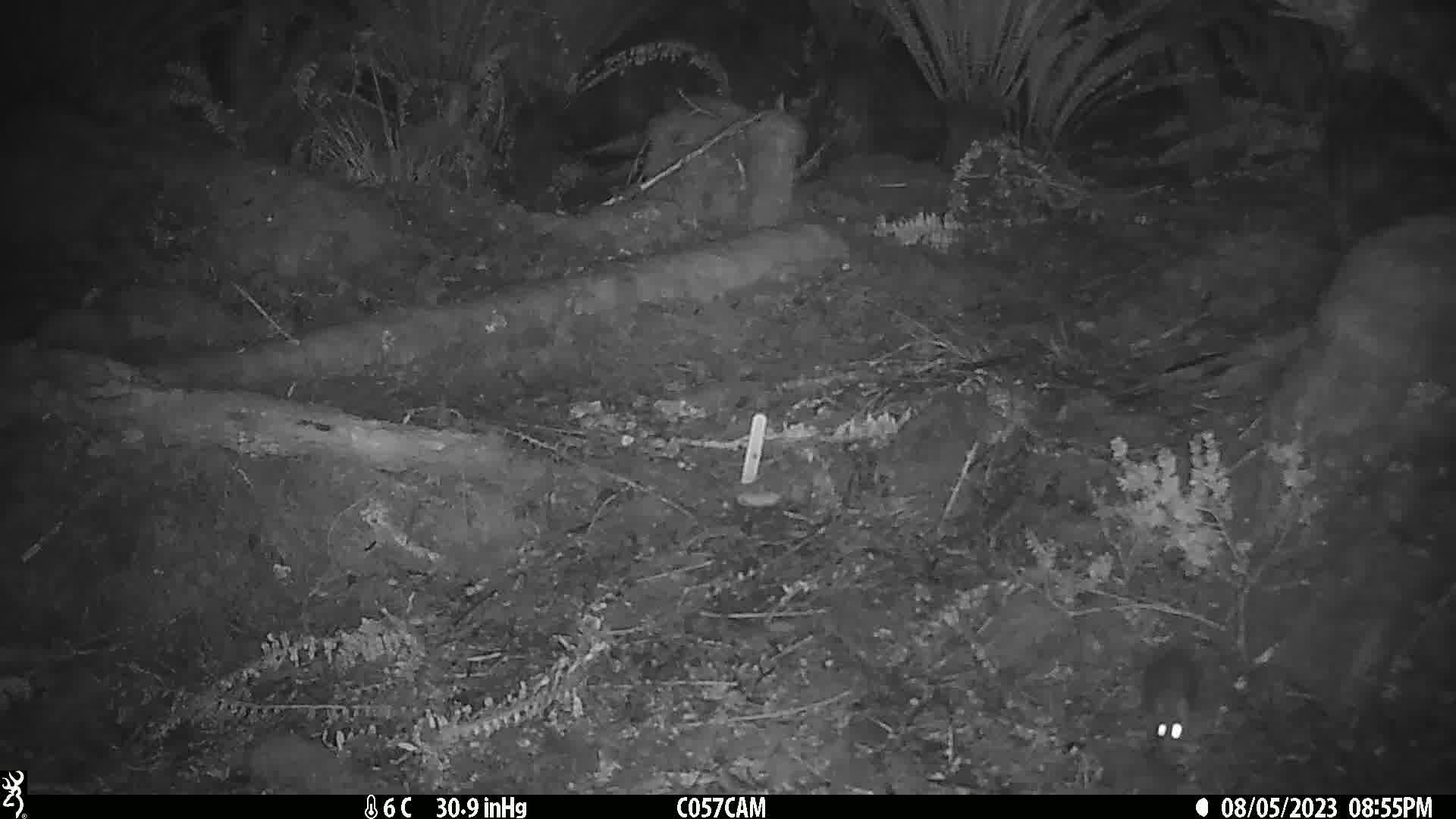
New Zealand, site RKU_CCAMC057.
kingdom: Animalia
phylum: Chordata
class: Mammalia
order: Rodentia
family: Muridae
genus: Rattus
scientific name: Rattus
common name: rat